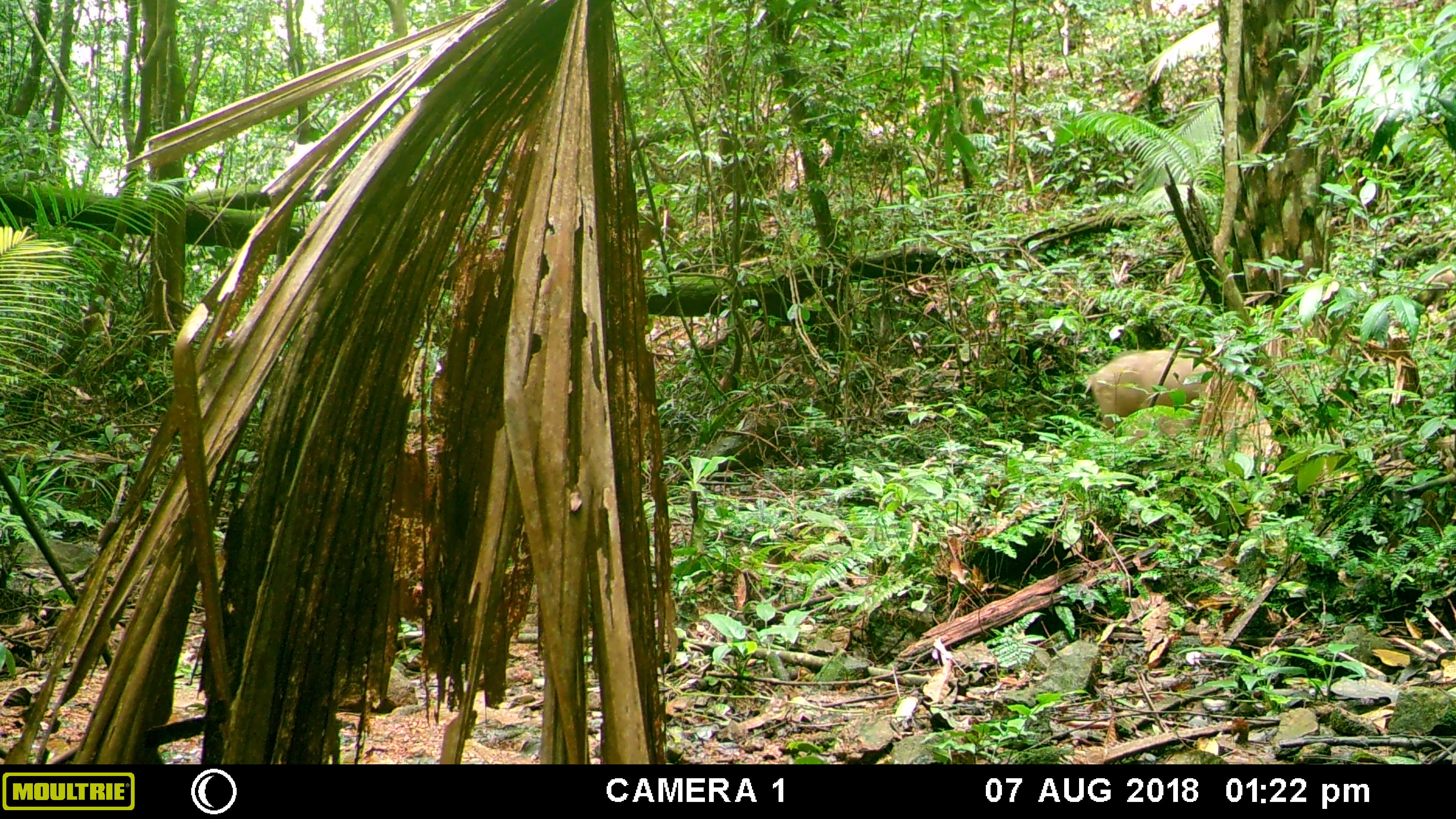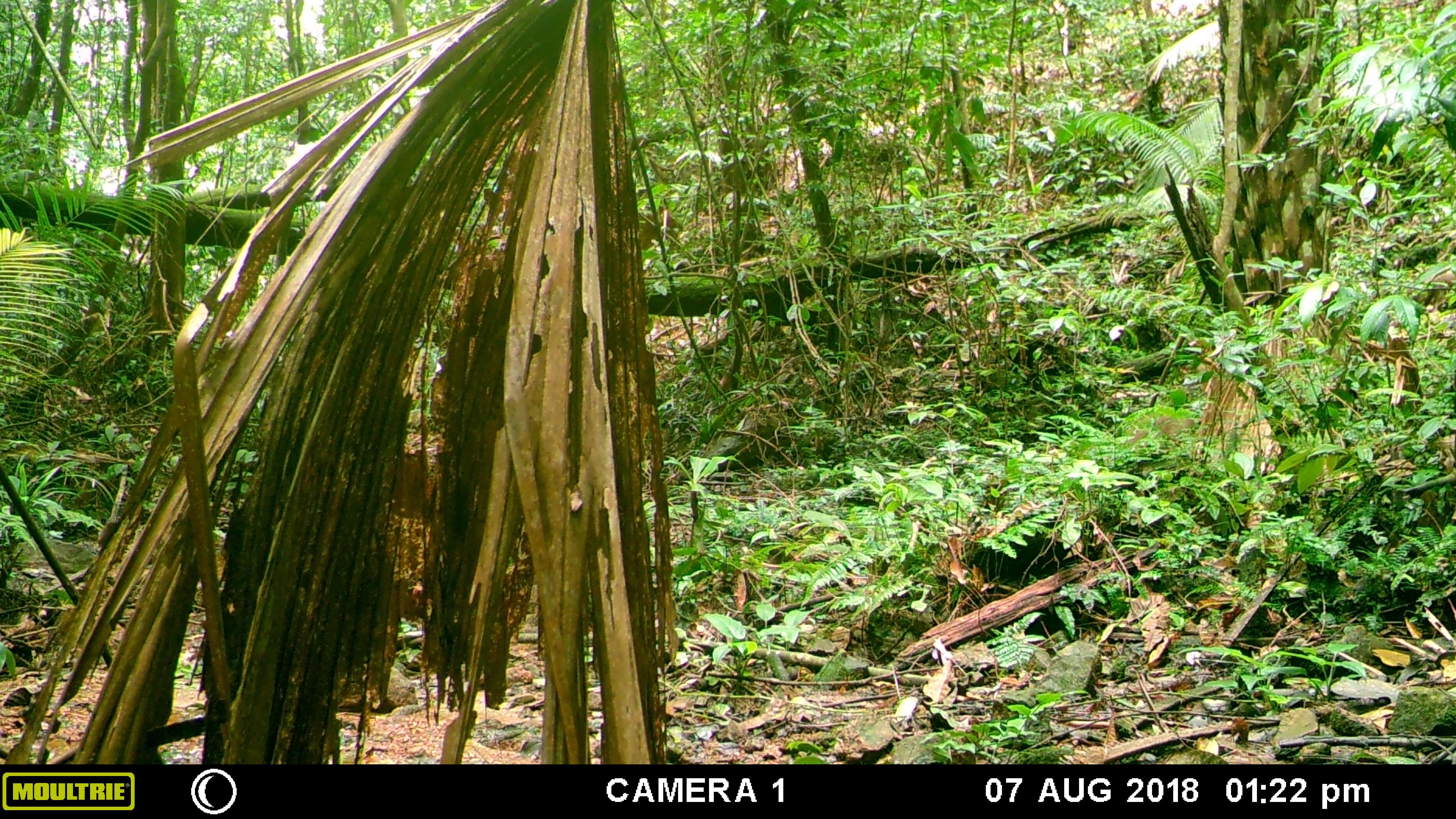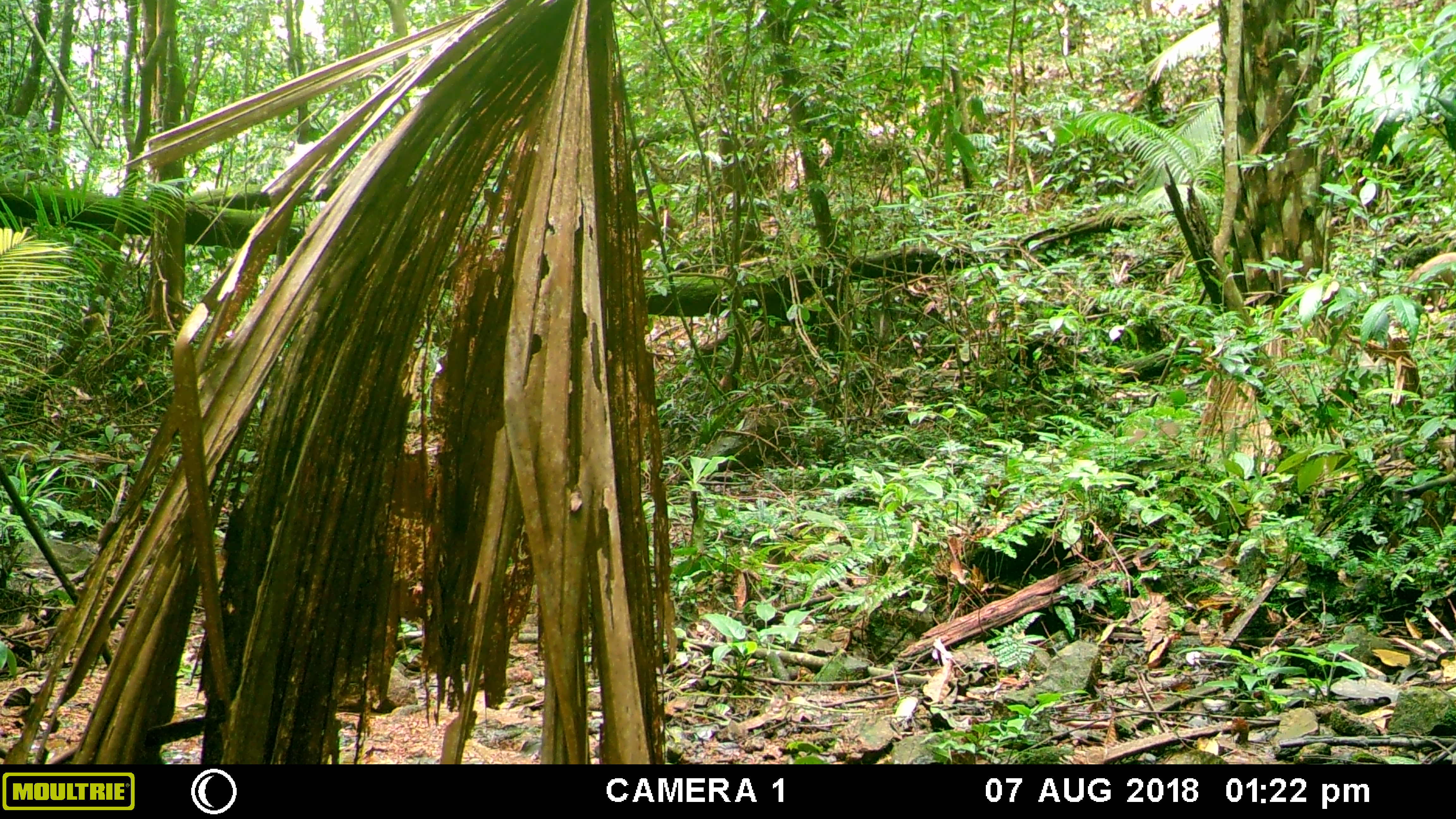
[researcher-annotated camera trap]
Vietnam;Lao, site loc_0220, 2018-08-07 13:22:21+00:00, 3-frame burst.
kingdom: Animalia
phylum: Chordata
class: Mammalia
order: Artiodactyla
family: Suidae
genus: Sus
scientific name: Sus scrofa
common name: eurasian wild pig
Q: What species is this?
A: Eurasian wild pig (Sus scrofa).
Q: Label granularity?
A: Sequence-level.